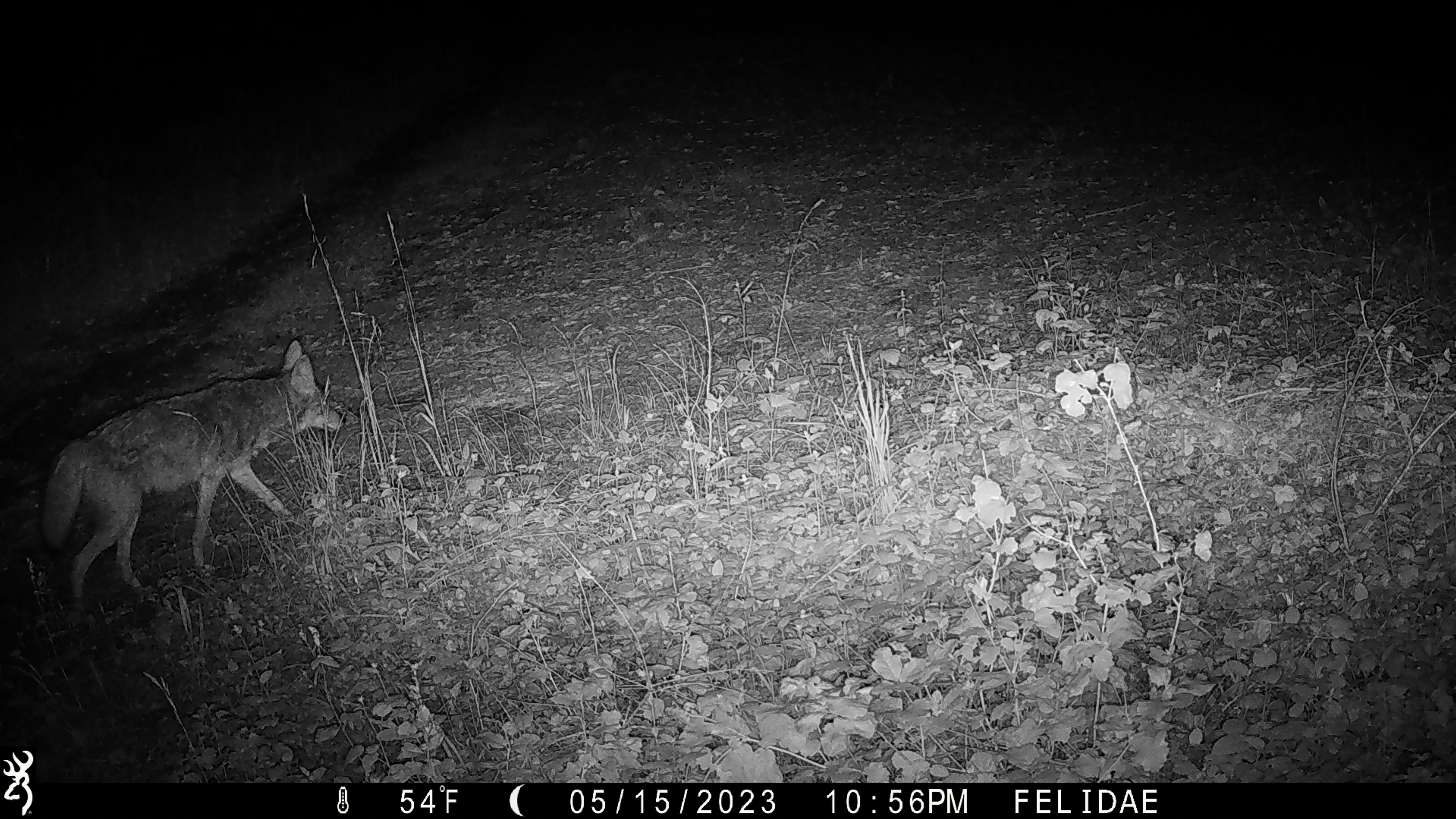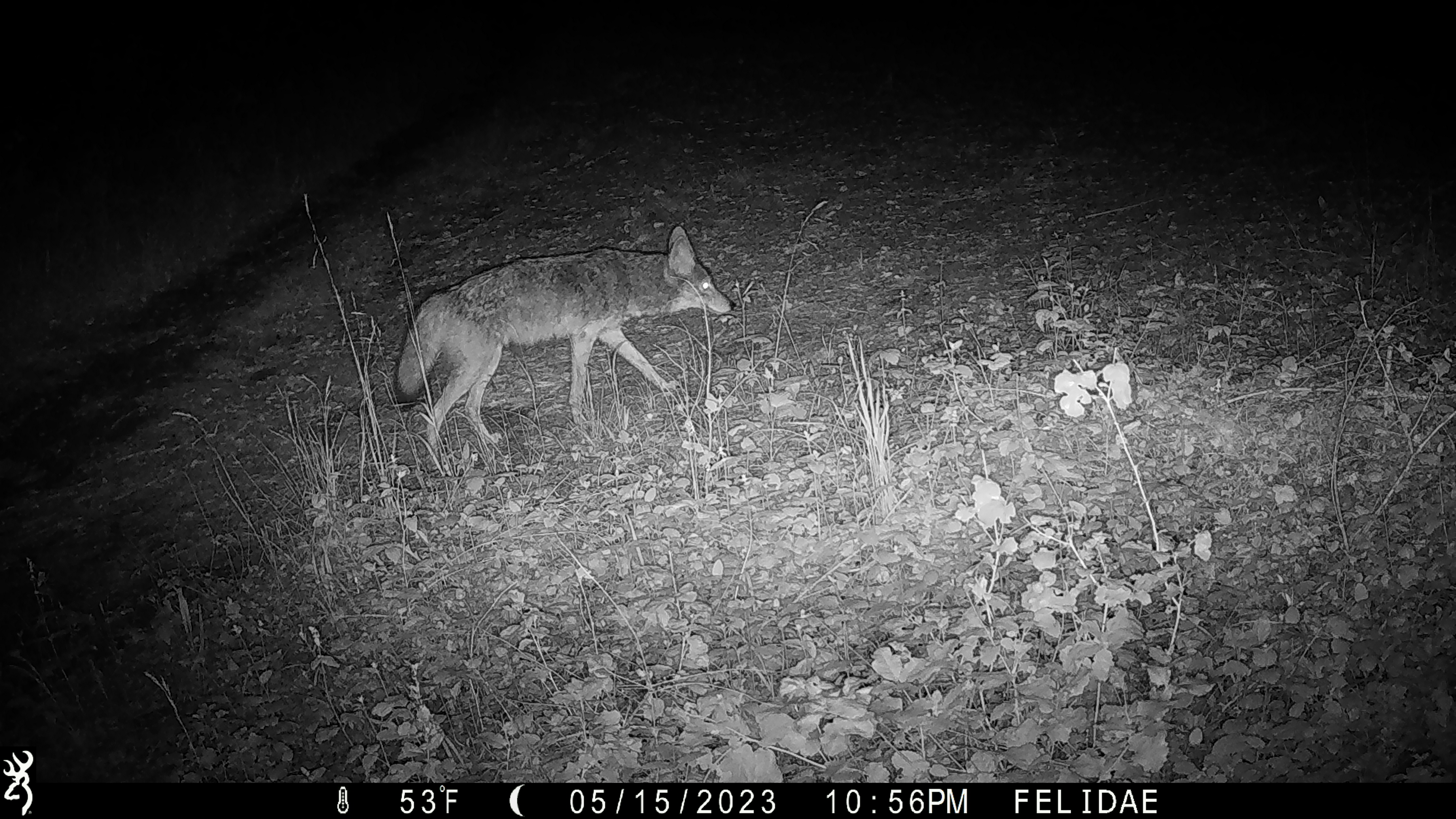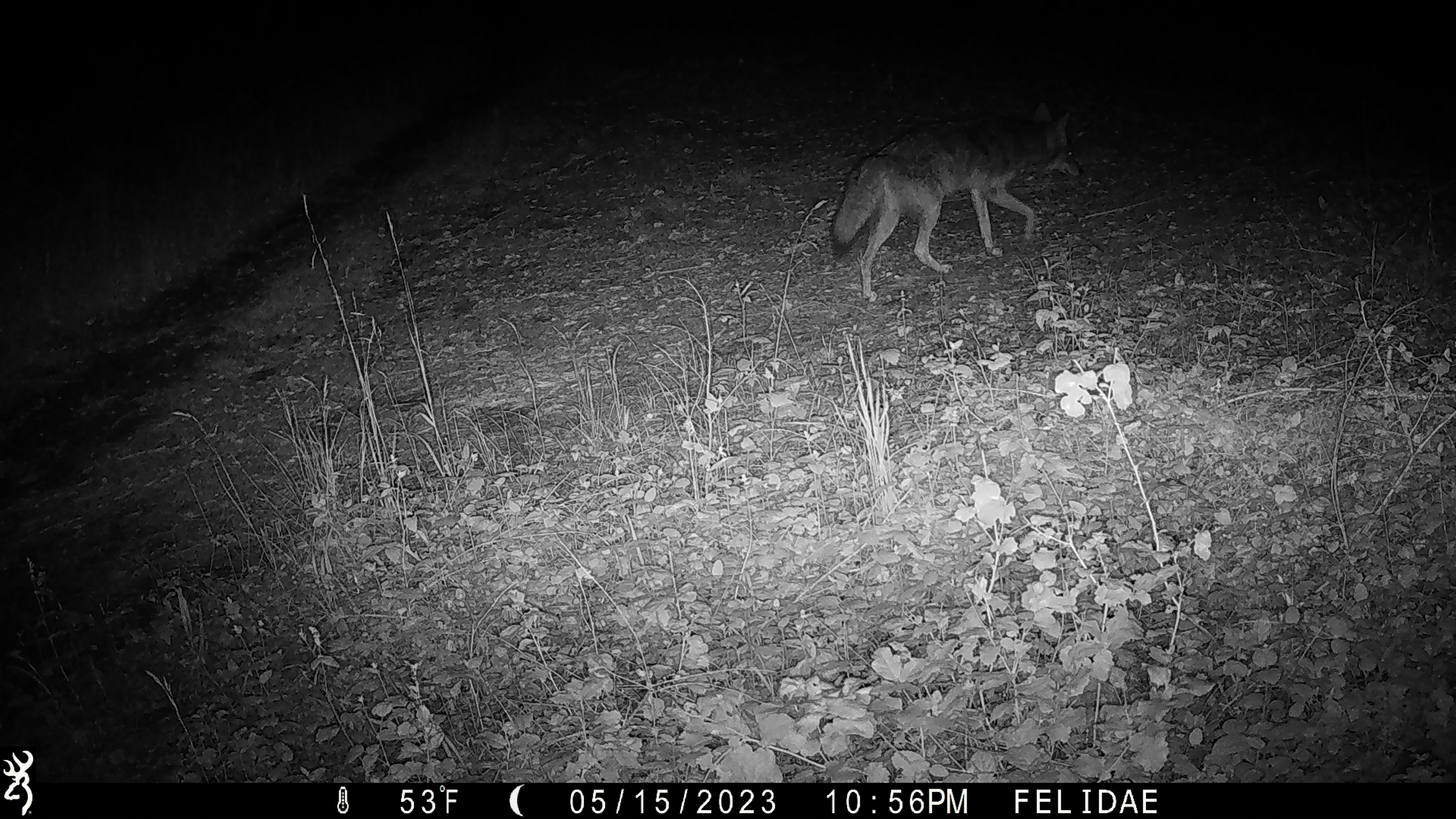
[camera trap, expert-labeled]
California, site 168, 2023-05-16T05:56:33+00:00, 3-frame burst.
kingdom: Animalia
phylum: Chordata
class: Mammalia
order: Carnivora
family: Canidae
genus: Canis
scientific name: Canis latrans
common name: coyote